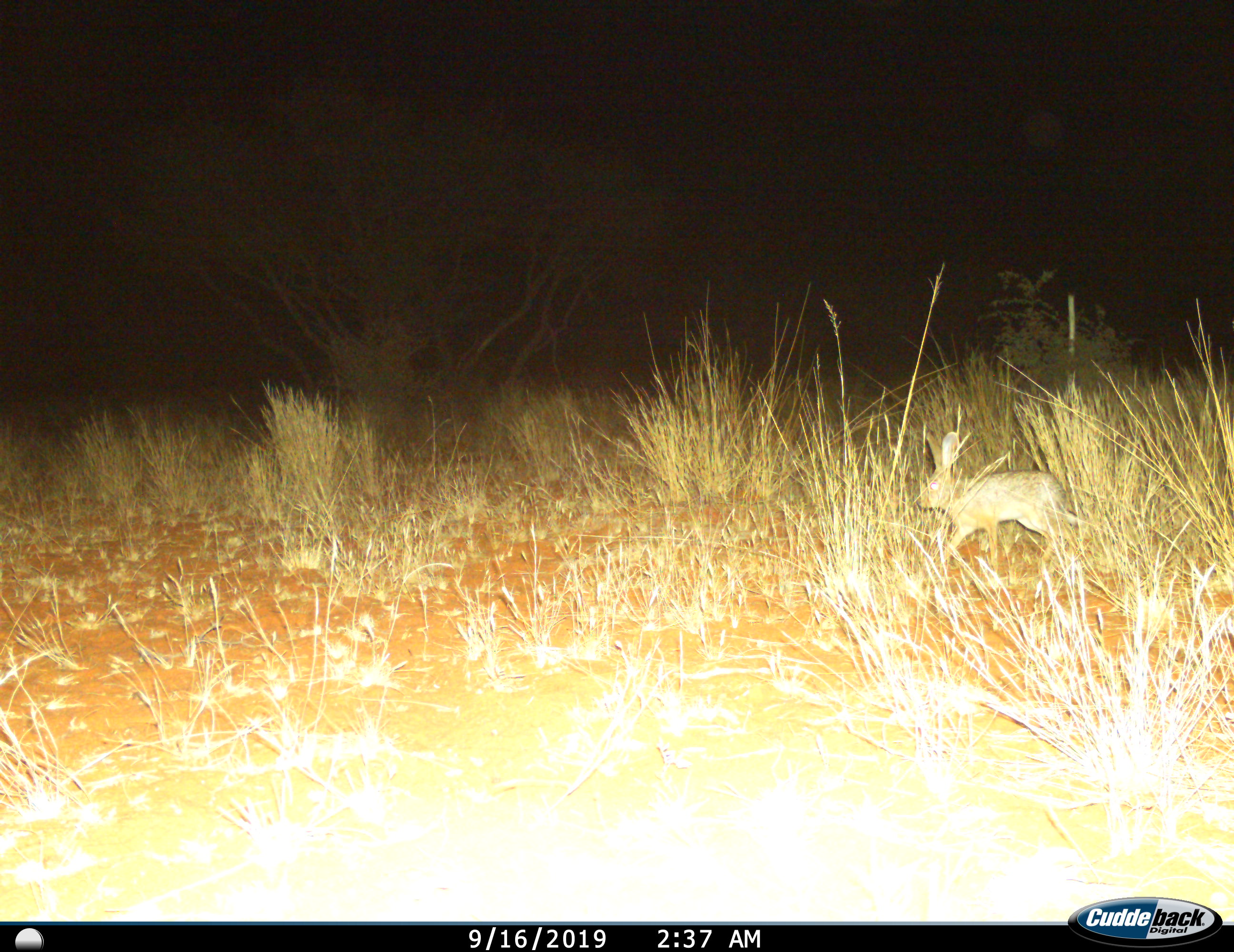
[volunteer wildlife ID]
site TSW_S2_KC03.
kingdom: Animalia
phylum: Chordata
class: Mammalia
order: Lagomorpha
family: Leporidae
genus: Lepus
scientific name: Lepus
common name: hare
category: hareunknown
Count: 1.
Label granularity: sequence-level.